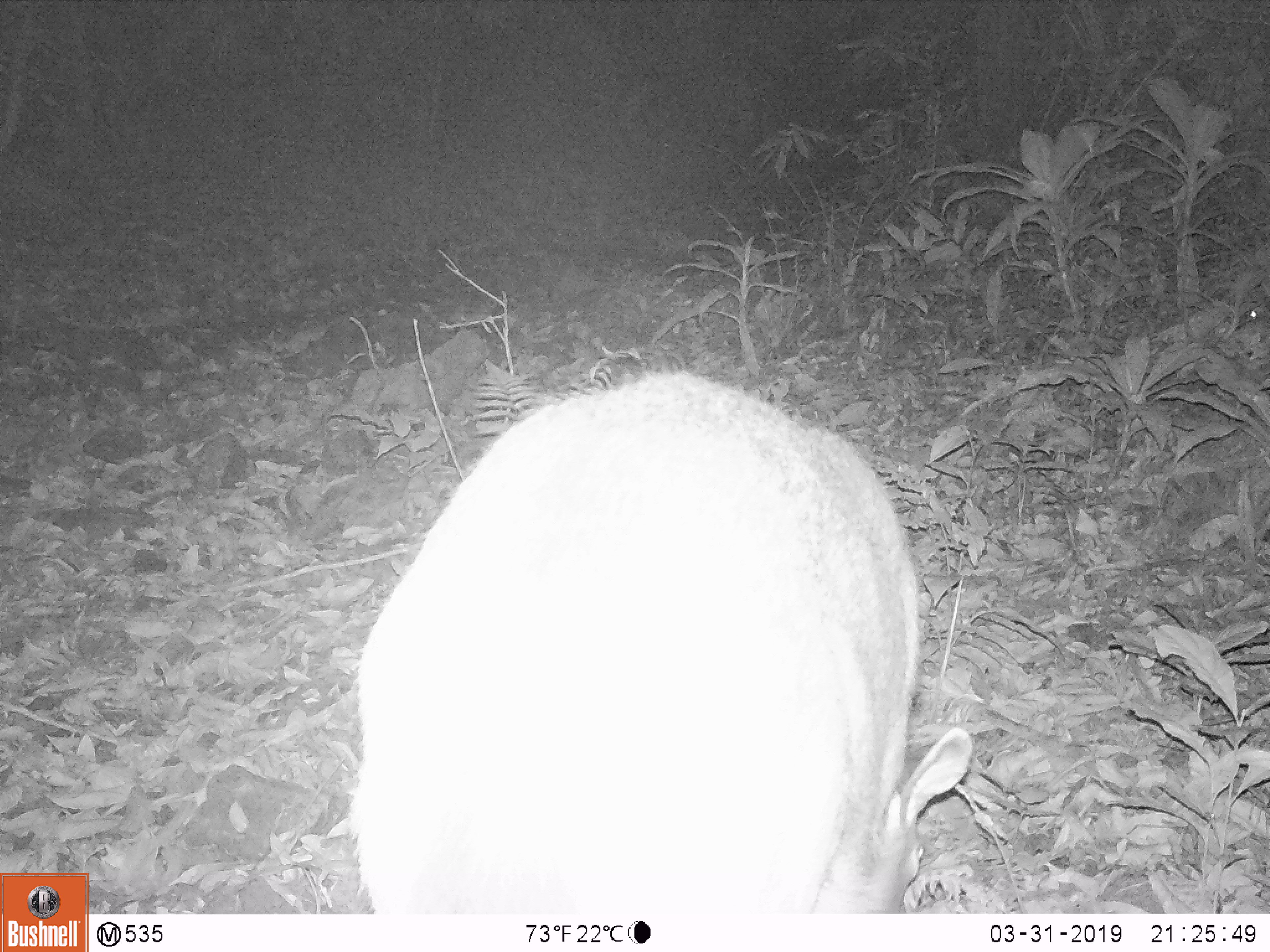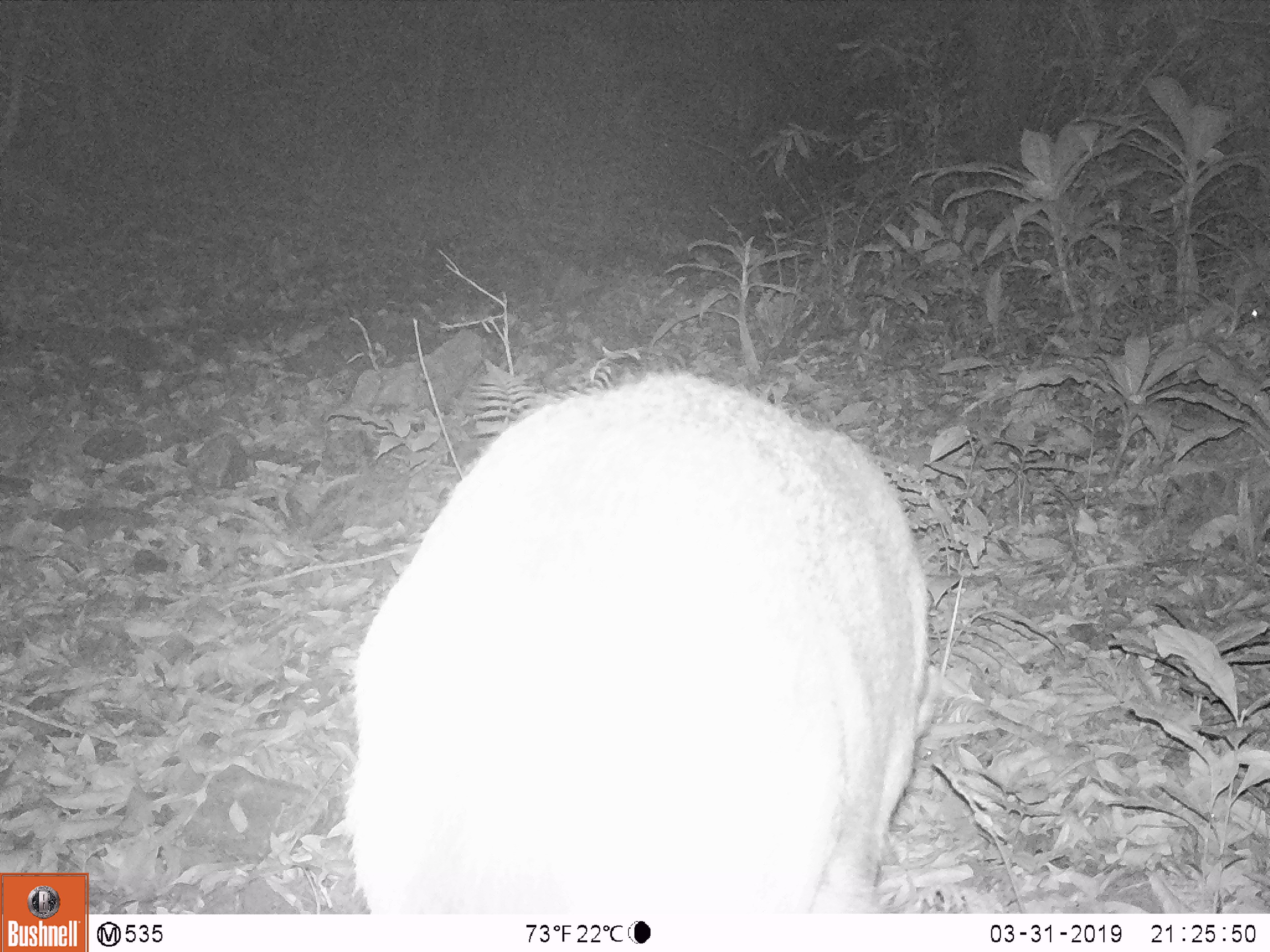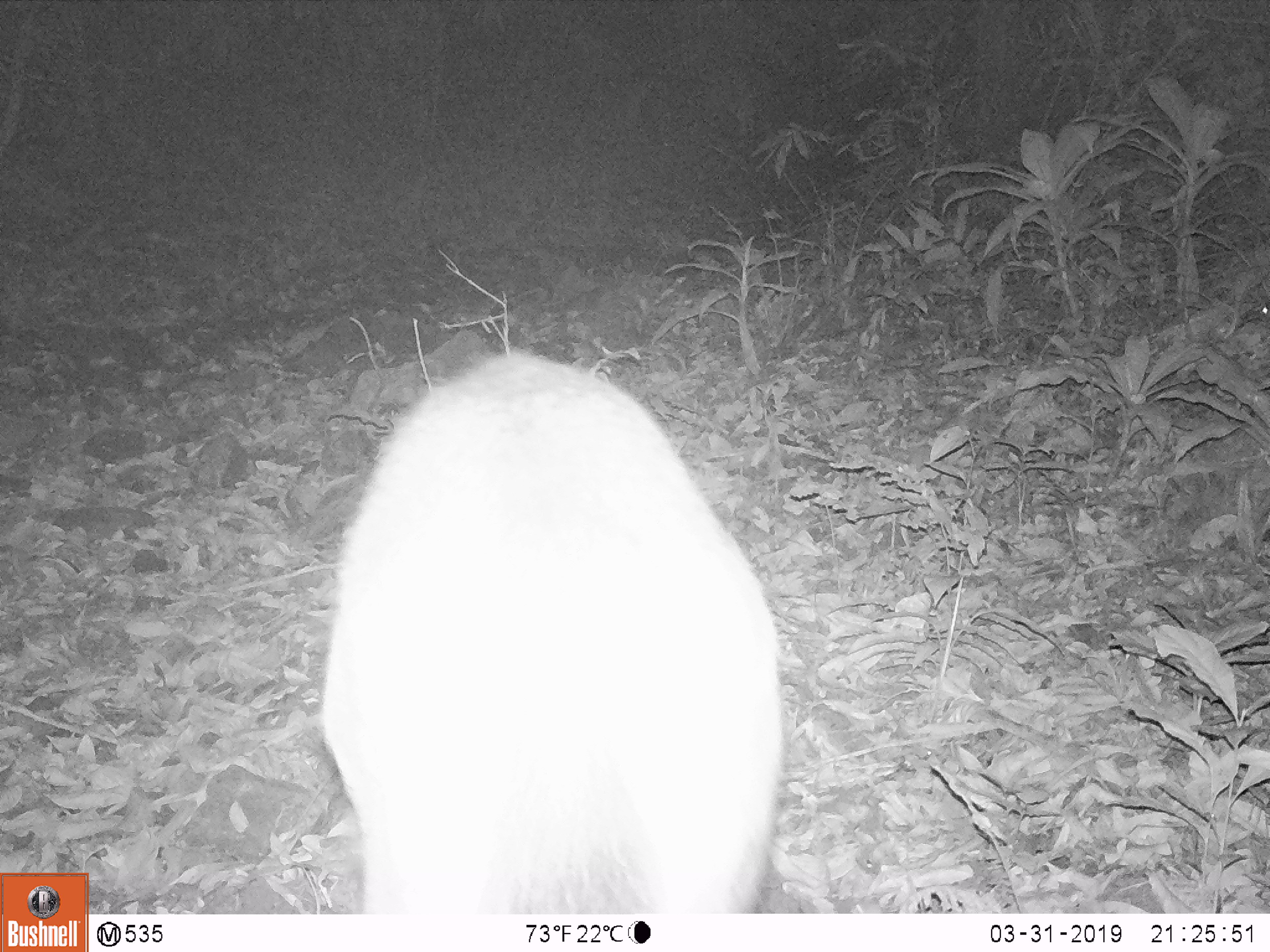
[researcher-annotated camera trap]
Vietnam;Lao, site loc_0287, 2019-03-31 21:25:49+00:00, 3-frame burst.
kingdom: Animalia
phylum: Chordata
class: Mammalia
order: Artiodactyla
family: Cervidae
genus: Rusa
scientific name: Rusa unicolor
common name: sambar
Sambar (Rusa unicolor). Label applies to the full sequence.